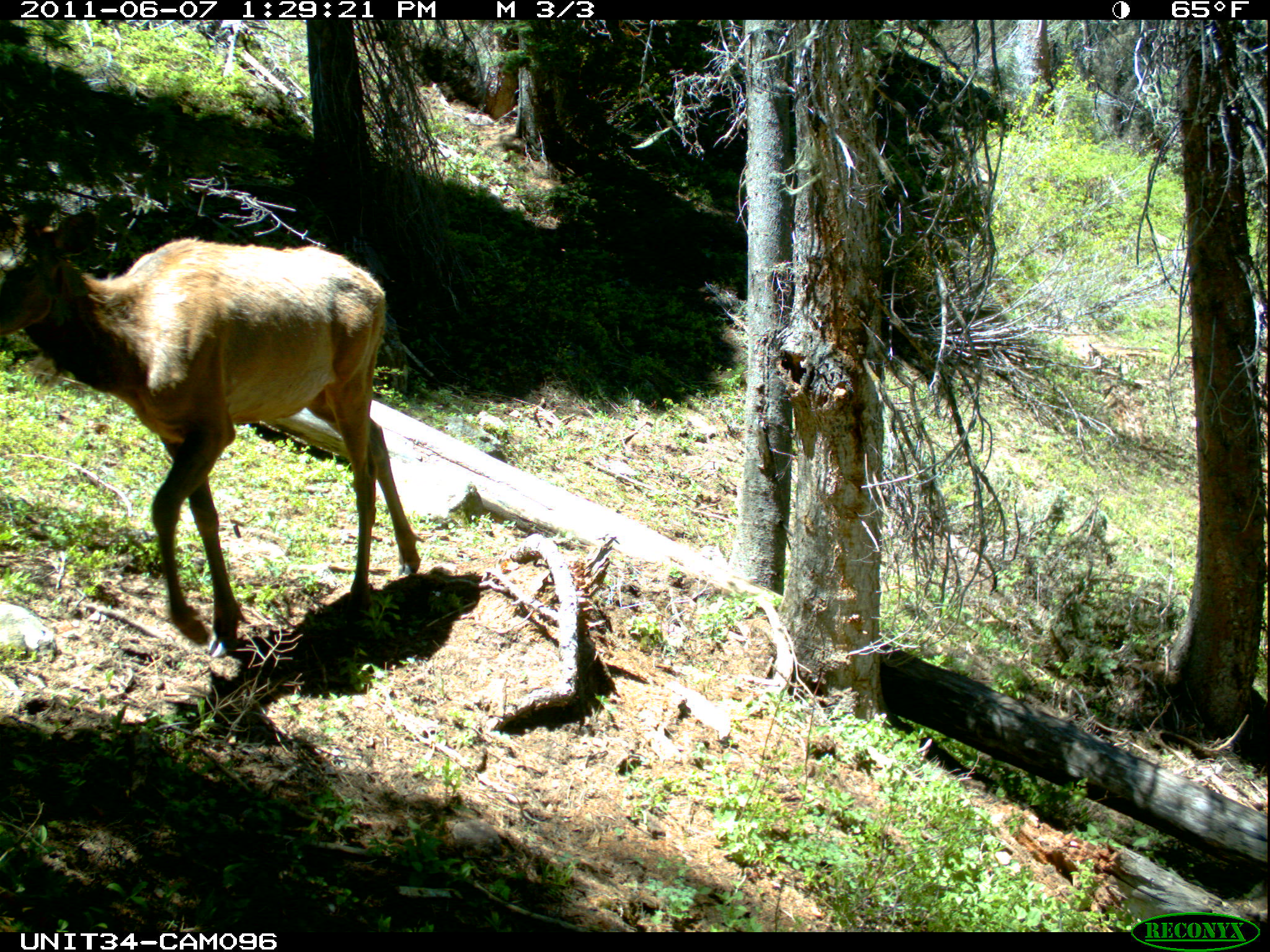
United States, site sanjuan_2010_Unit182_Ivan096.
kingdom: Animalia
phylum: Chordata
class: Mammalia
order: Artiodactyla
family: Cervidae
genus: Cervus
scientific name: Cervus elaphus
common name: red deer